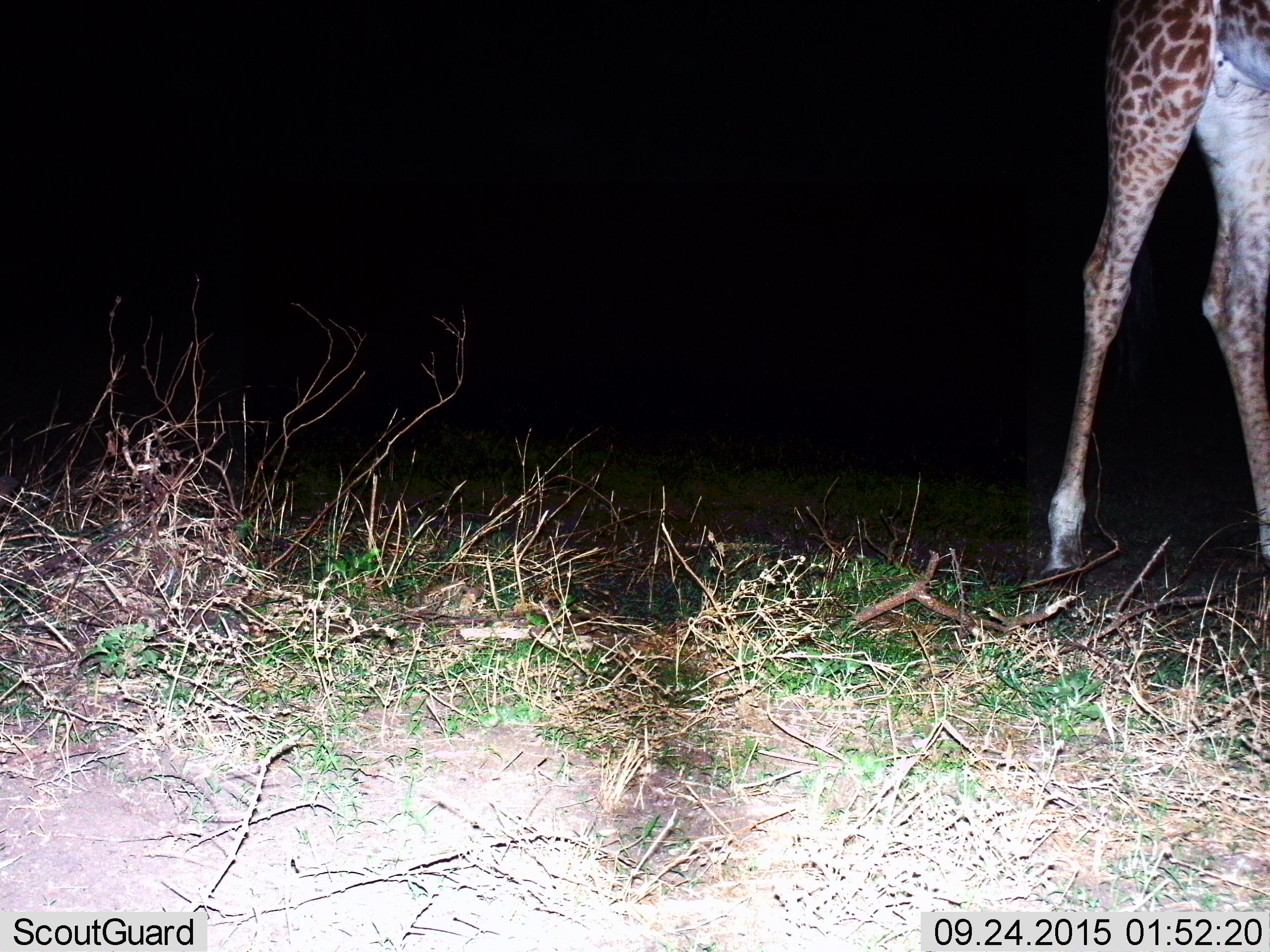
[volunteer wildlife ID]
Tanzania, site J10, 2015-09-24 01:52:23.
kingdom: Animalia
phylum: Chordata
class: Mammalia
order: Artiodactyla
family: Giraffidae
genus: Giraffa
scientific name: Giraffa camelopardalis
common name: giraffe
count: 1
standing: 70%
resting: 0%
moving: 30%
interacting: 0%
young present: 0%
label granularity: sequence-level